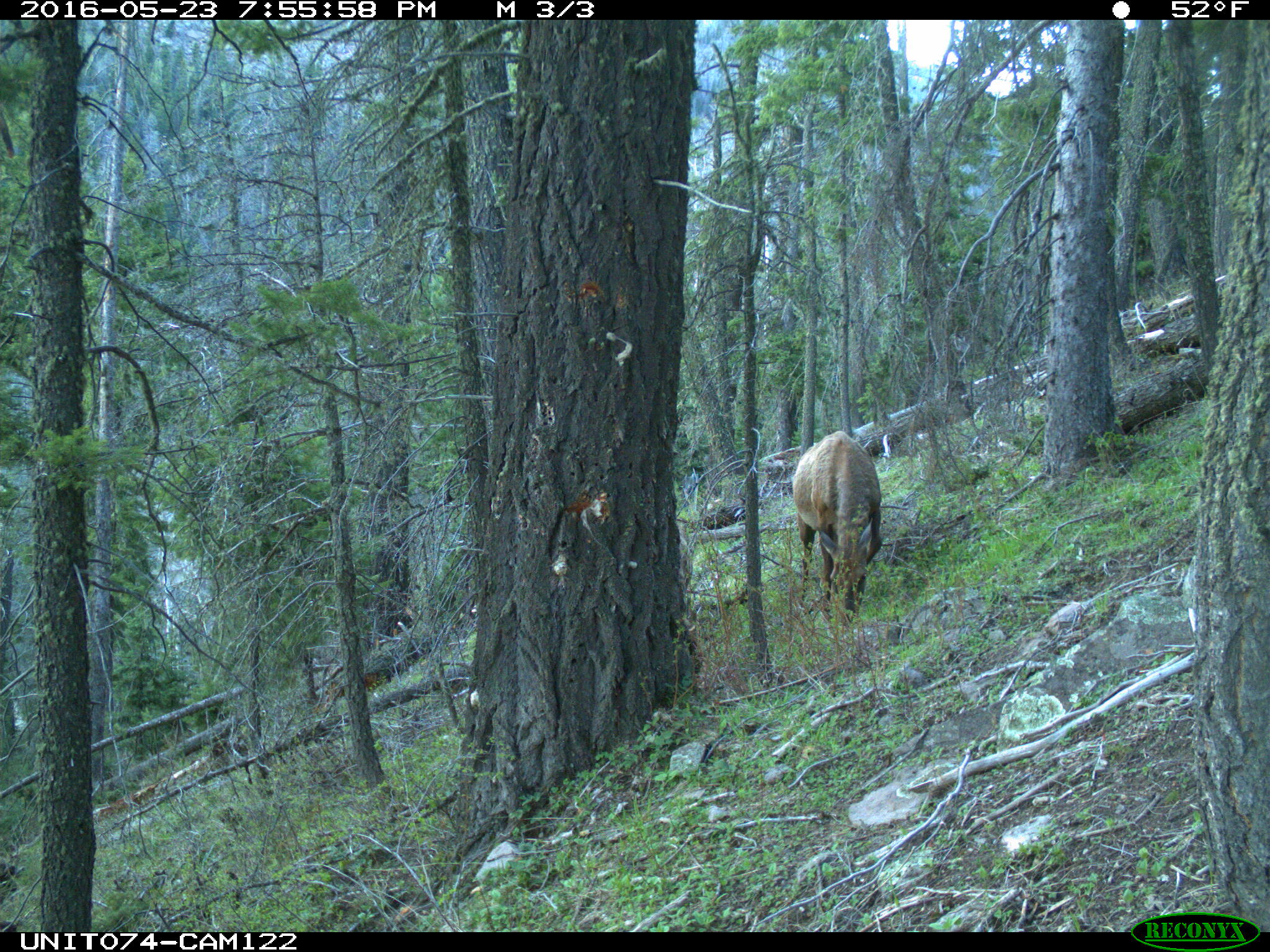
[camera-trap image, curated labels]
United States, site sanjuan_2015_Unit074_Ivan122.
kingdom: Animalia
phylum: Chordata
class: Mammalia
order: Artiodactyla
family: Cervidae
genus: Cervus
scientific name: Cervus elaphus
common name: red deer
Cervus elaphus (red deer).